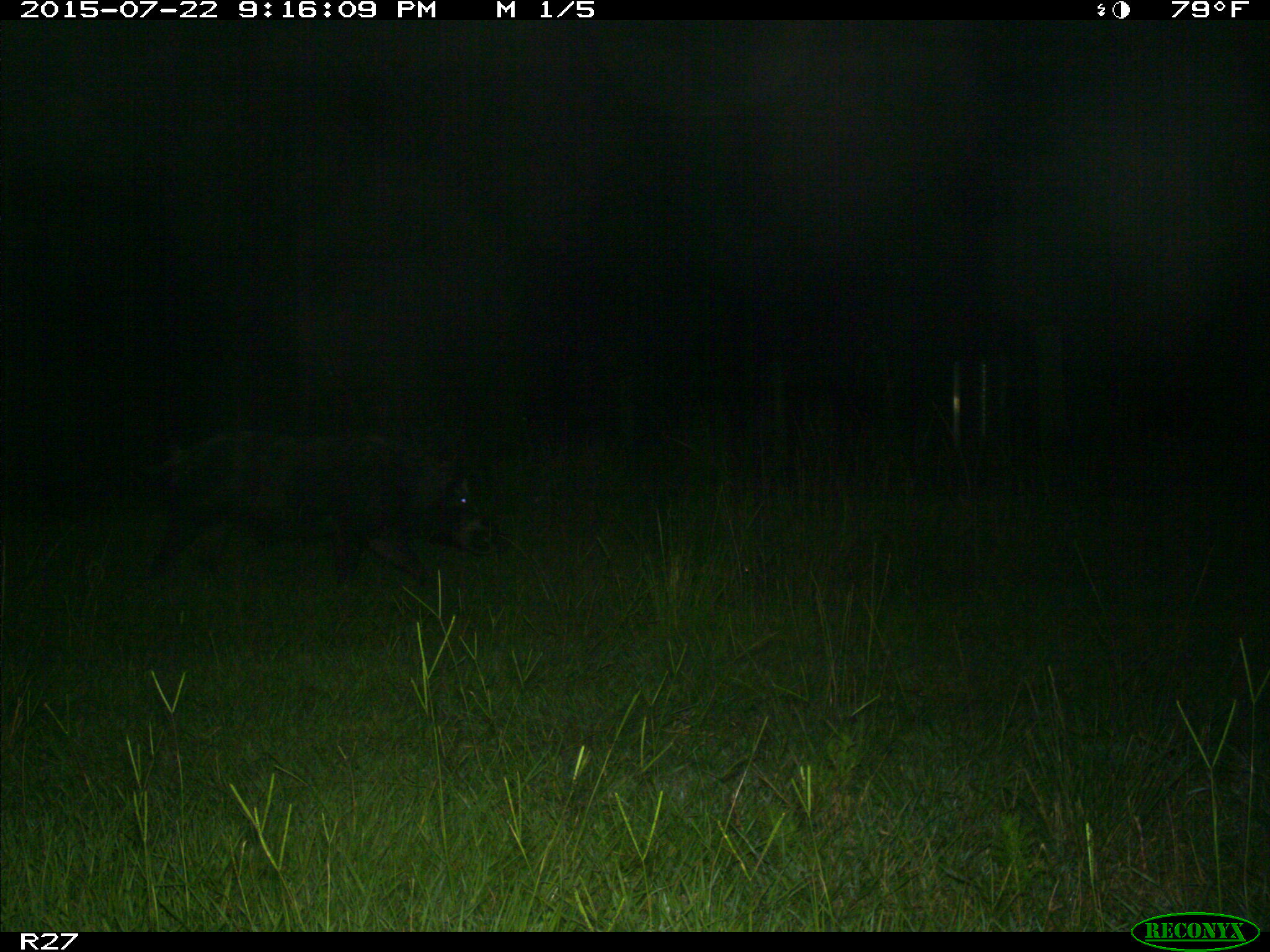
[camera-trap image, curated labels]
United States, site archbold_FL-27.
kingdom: Animalia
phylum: Chordata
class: Mammalia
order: Artiodactyla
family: Suidae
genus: Sus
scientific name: Sus scrofa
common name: wild boar